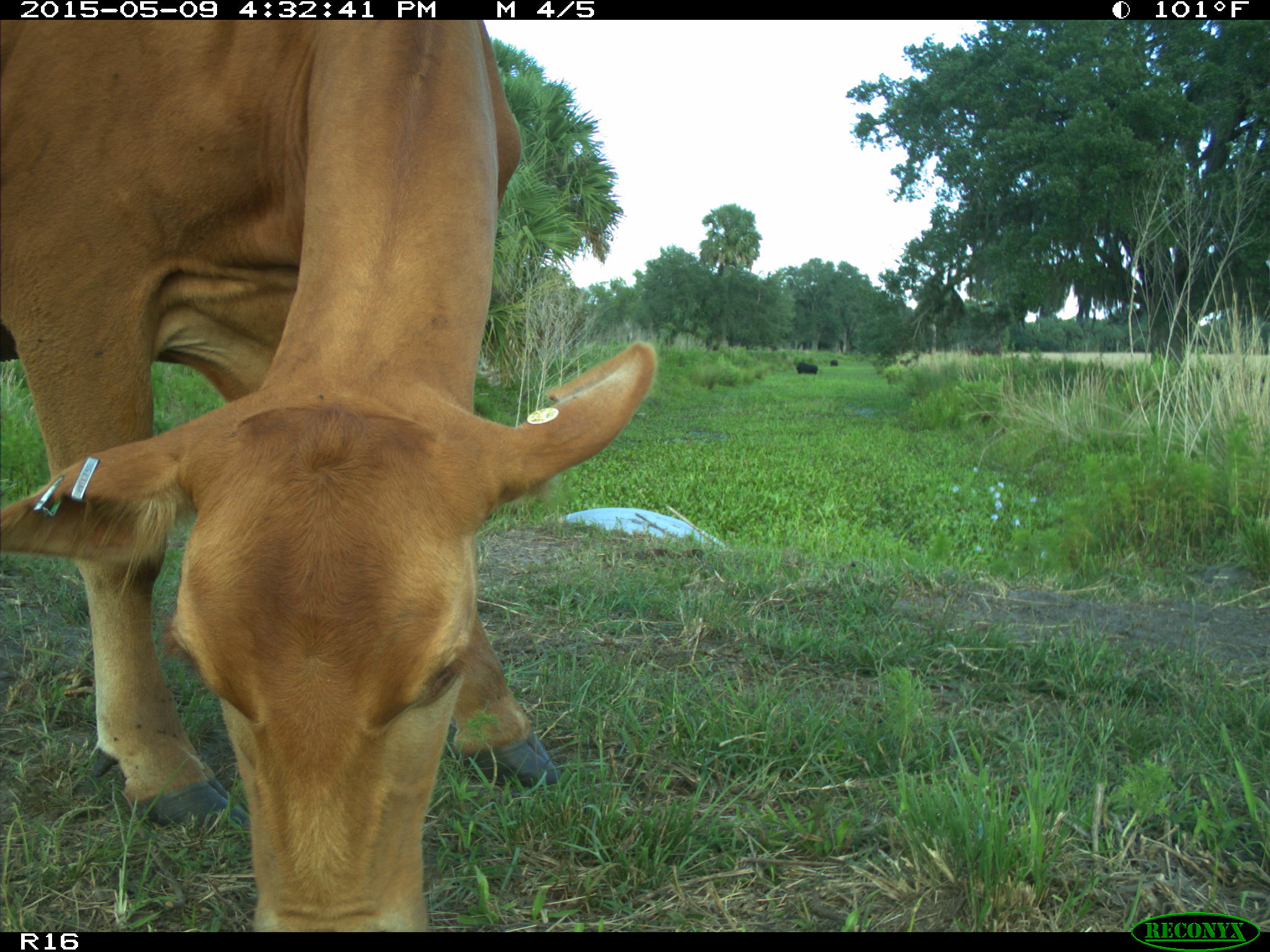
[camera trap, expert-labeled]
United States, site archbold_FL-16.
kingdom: Animalia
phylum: Chordata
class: Mammalia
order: Artiodactyla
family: Bovidae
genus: Bos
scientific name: Bos taurus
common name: domestic cow